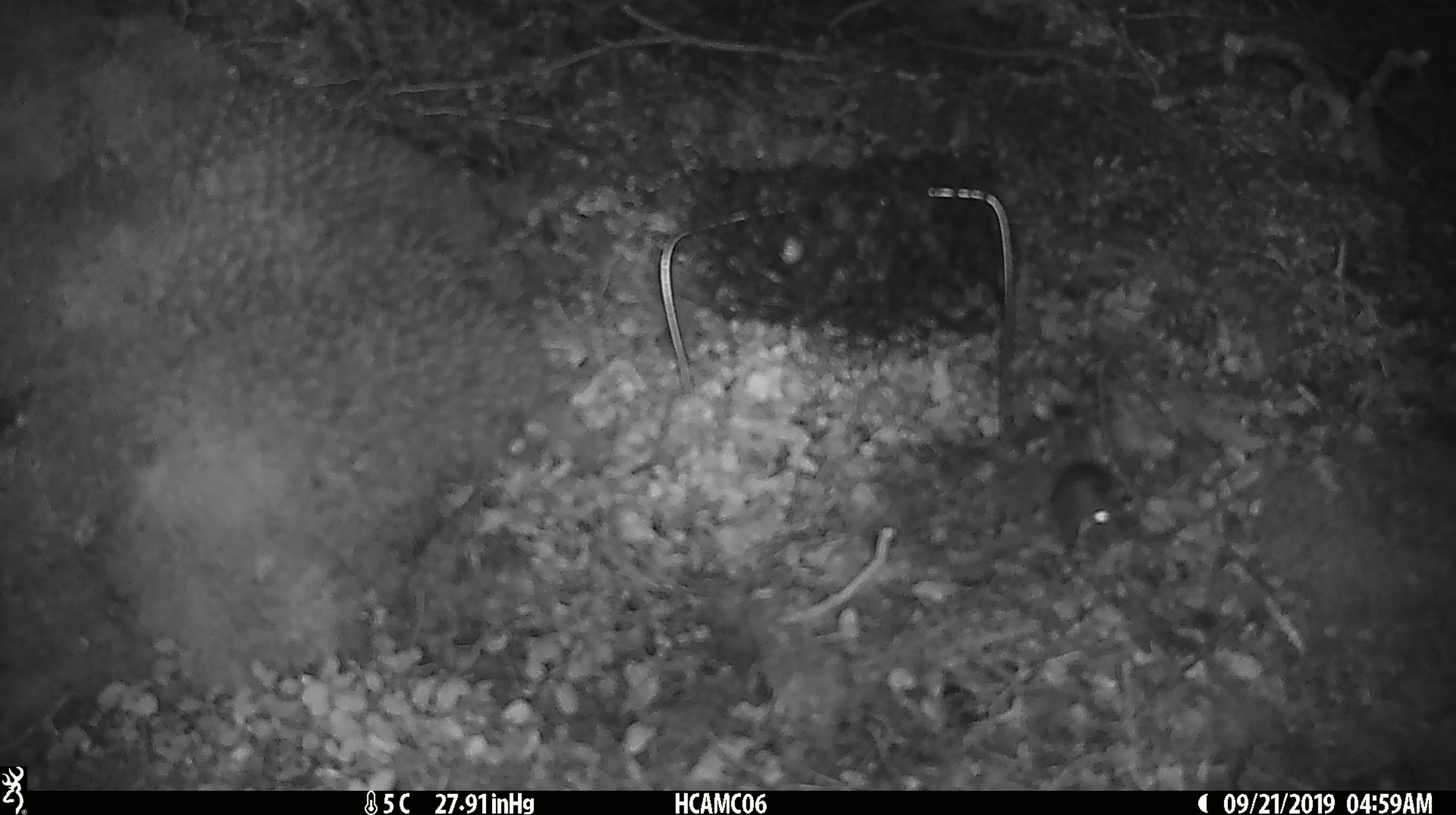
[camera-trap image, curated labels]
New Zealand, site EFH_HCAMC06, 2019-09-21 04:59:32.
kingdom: Animalia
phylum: Chordata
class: Mammalia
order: Rodentia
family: Muridae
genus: Mus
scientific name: Mus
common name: mouse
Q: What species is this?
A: Mouse (Mus).